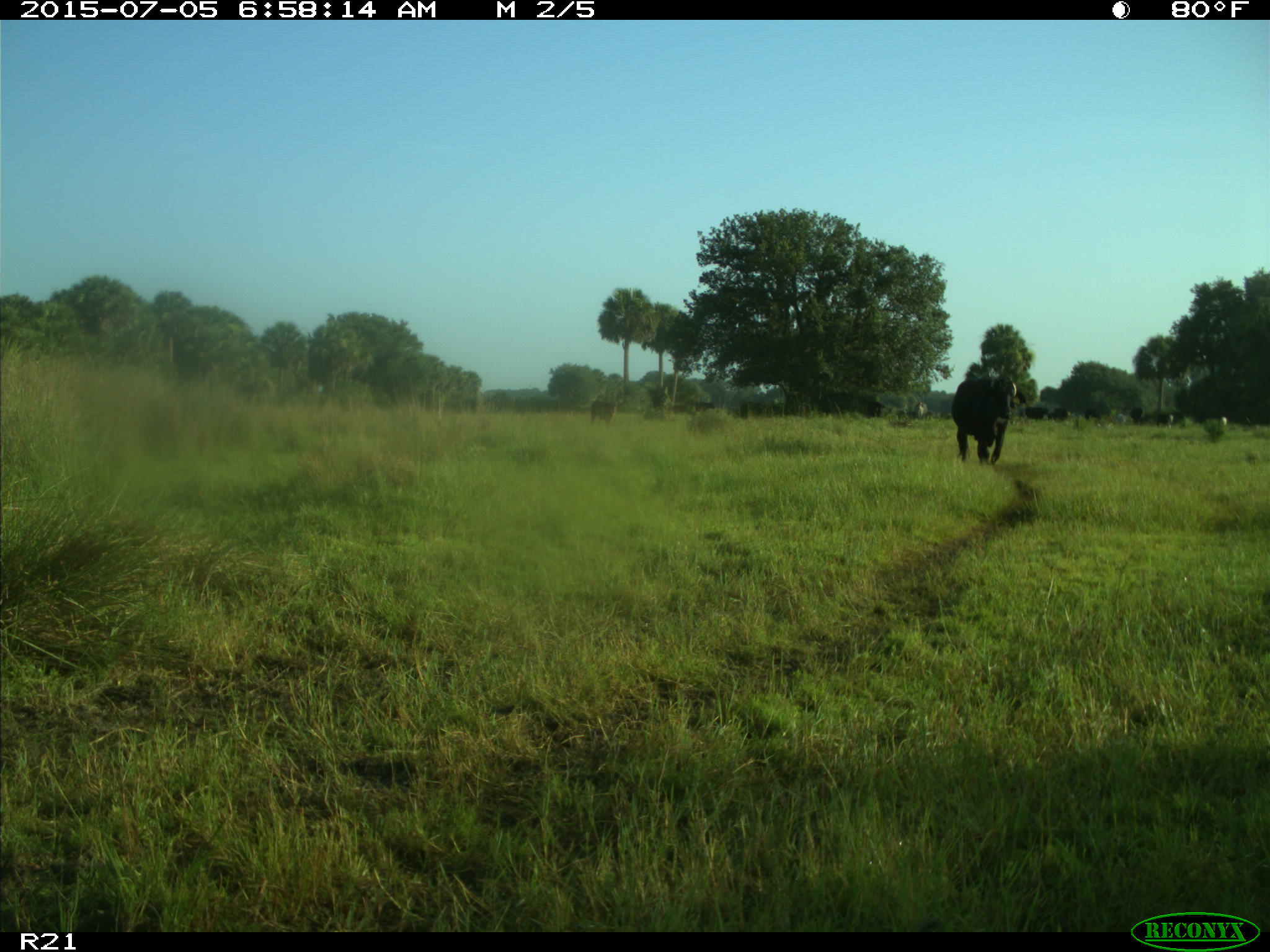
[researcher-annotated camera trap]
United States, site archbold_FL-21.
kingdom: Animalia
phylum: Chordata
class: Mammalia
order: Artiodactyla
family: Bovidae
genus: Bos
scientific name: Bos taurus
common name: domestic cow